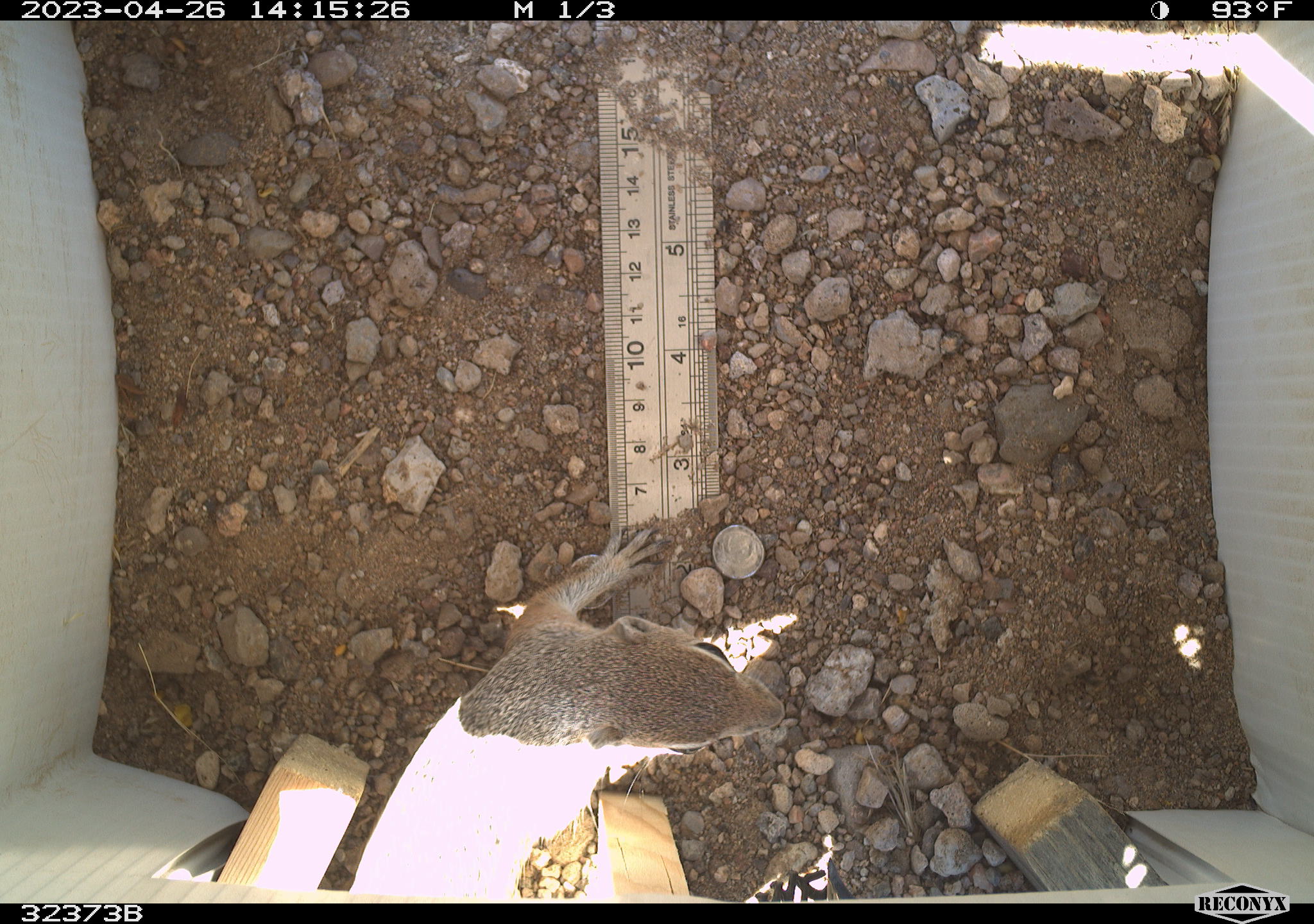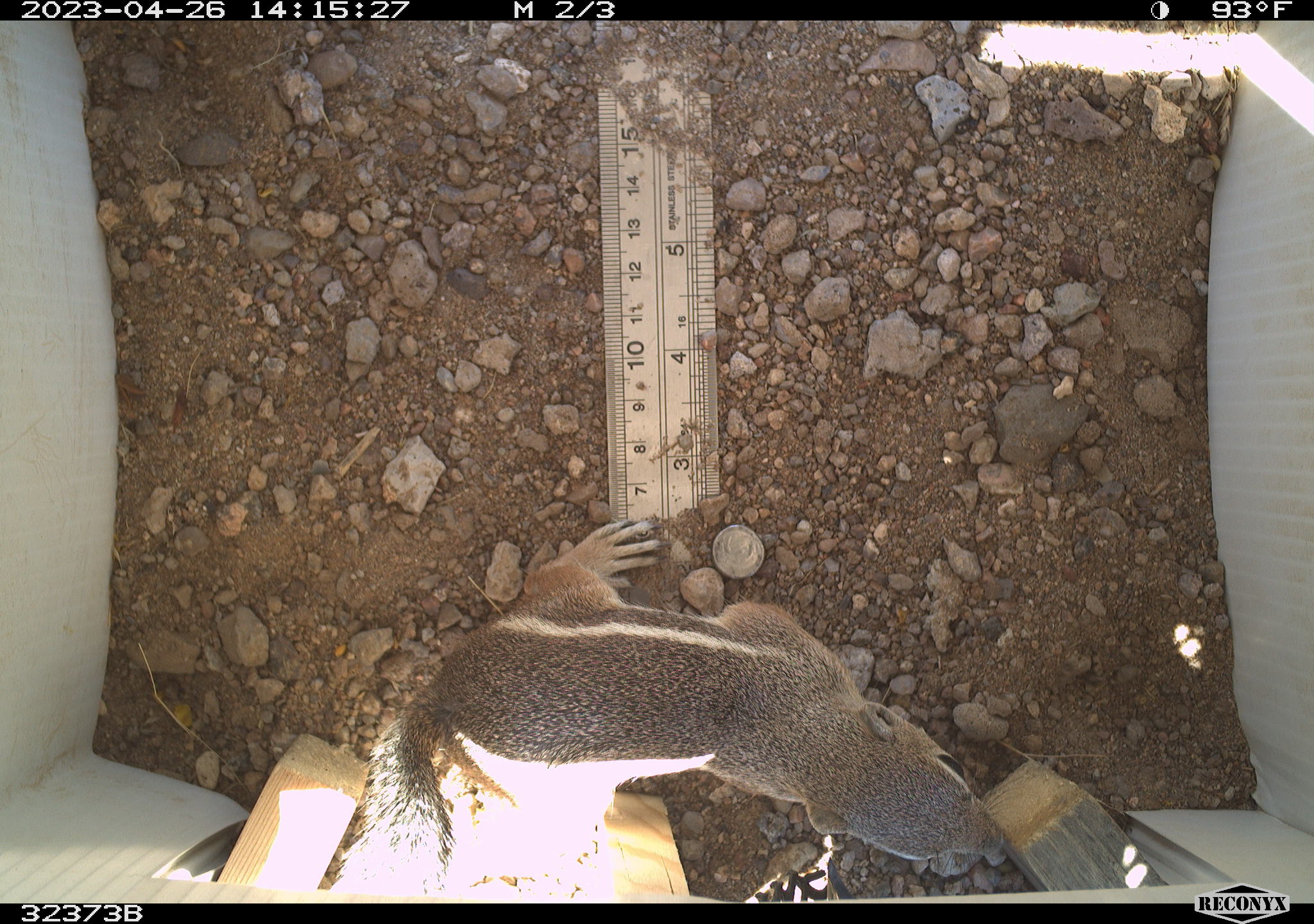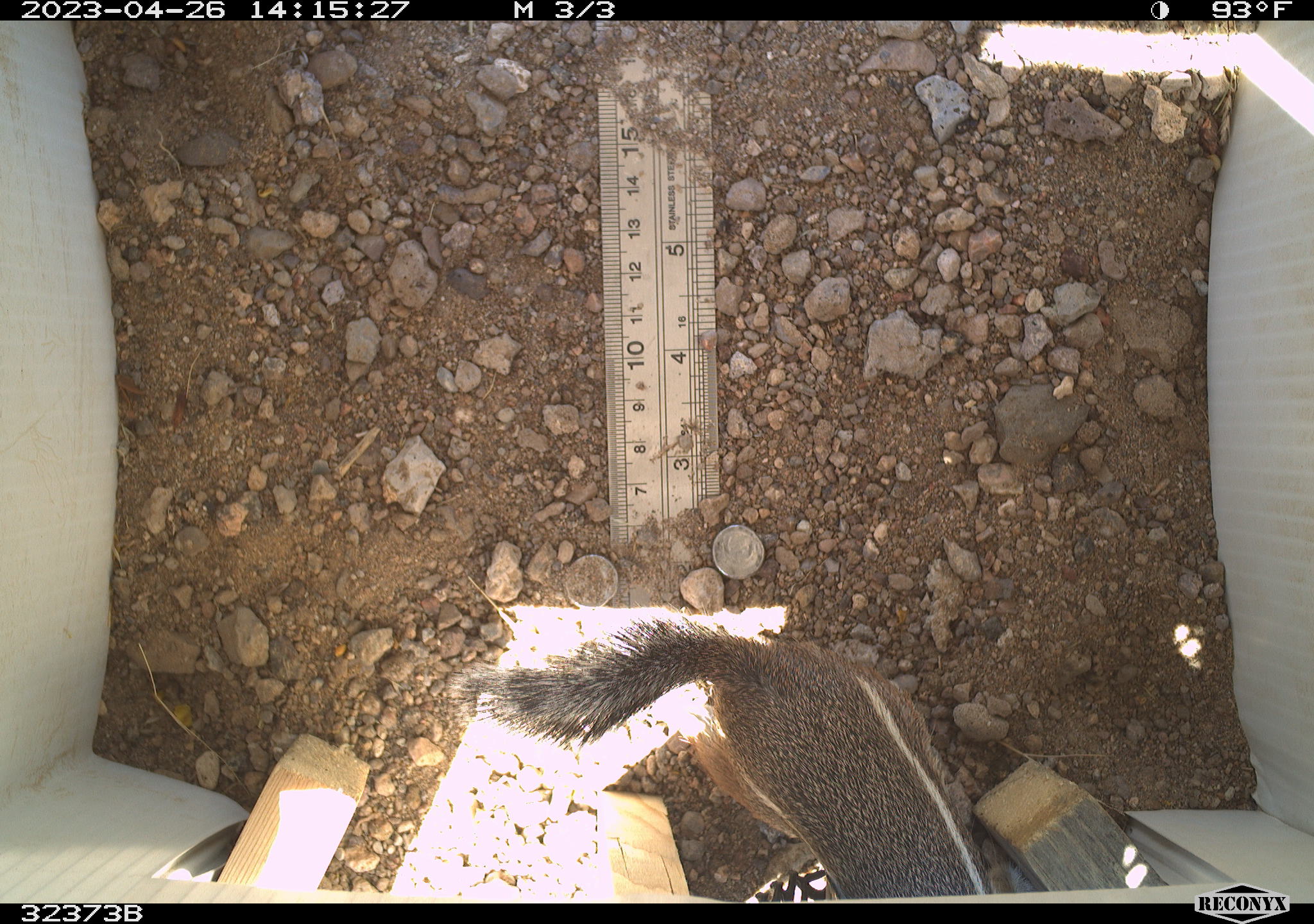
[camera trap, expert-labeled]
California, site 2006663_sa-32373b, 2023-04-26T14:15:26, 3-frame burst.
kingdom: Animalia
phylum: Chordata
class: Mammalia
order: Rodentia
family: Sciuridae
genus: Ammospermophilus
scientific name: Ammospermophilus leucurus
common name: white-tailed antelope squirrel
White-tailed antelope squirrel (Ammospermophilus leucurus).